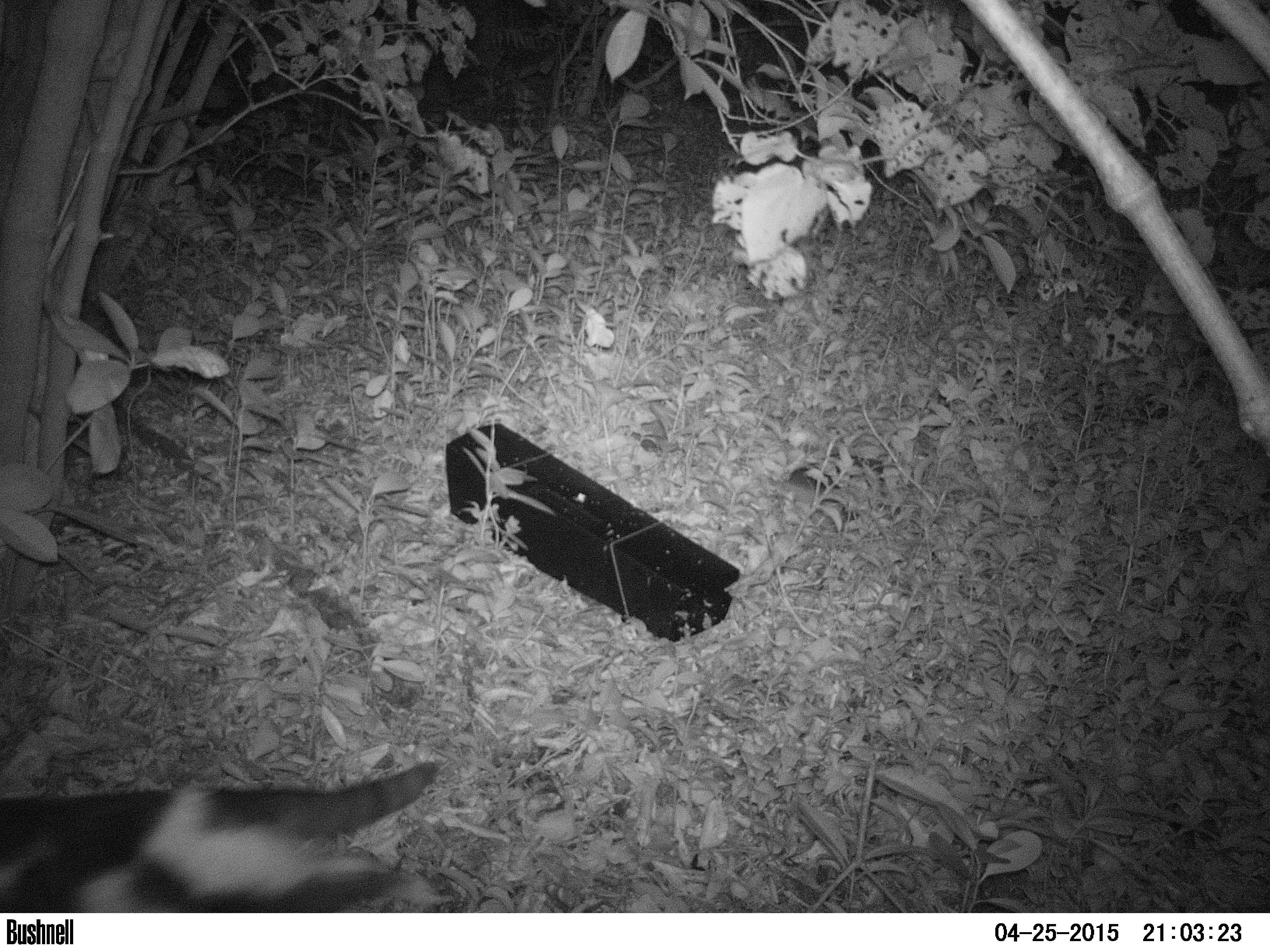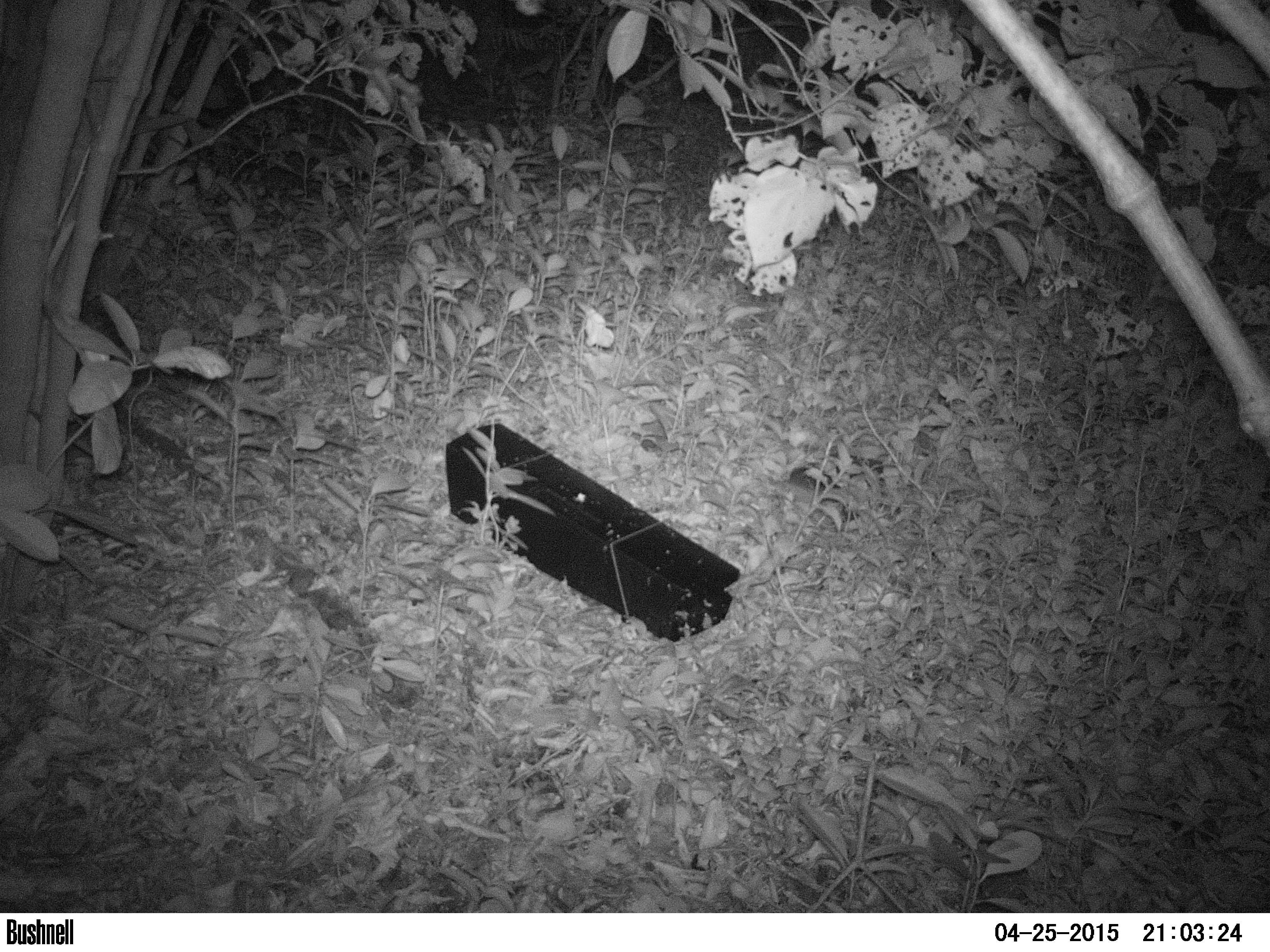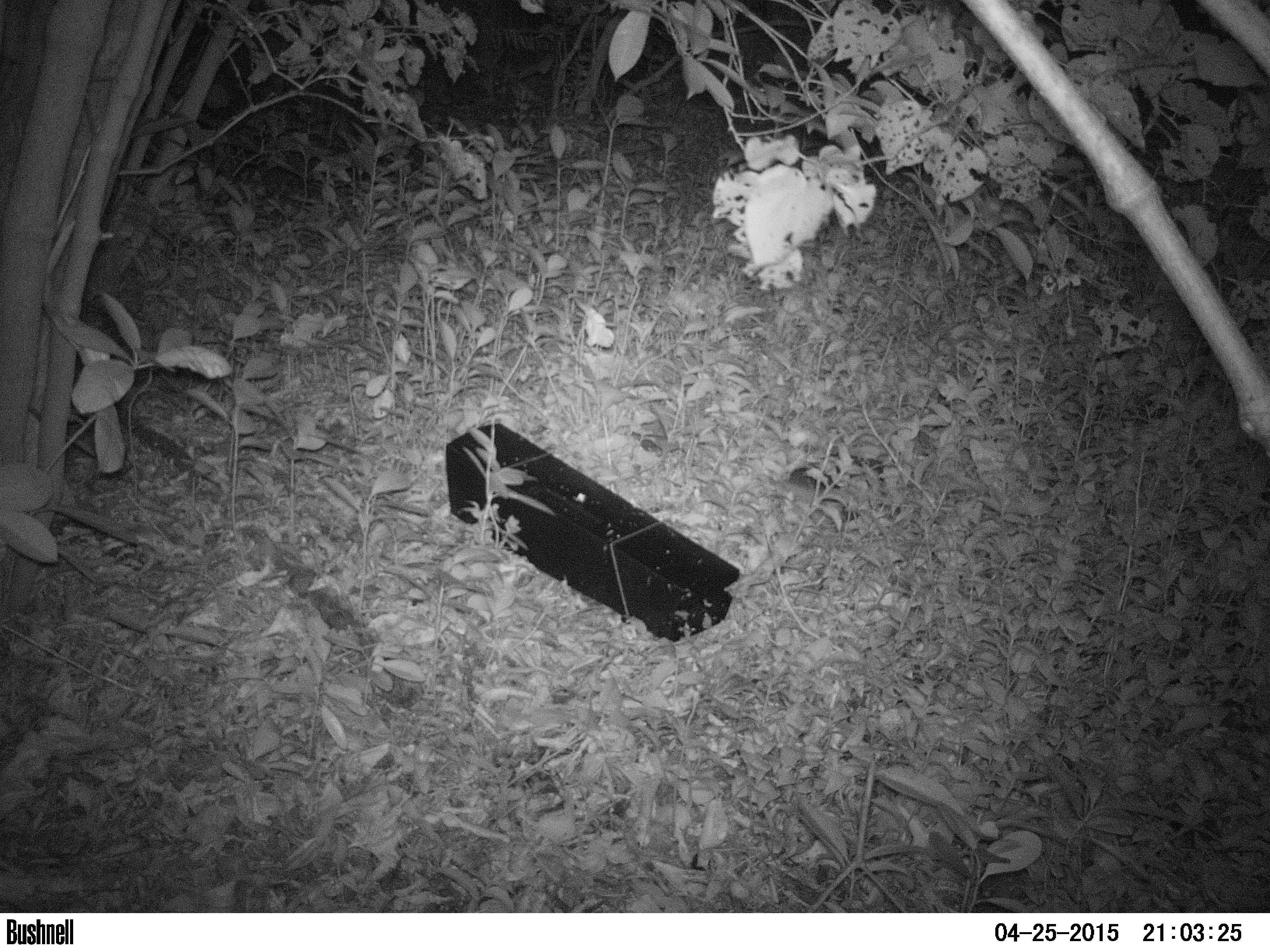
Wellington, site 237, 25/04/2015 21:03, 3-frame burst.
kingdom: Animalia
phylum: Chordata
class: Mammalia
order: Carnivora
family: Felidae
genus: Felis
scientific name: Felis catus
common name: cat